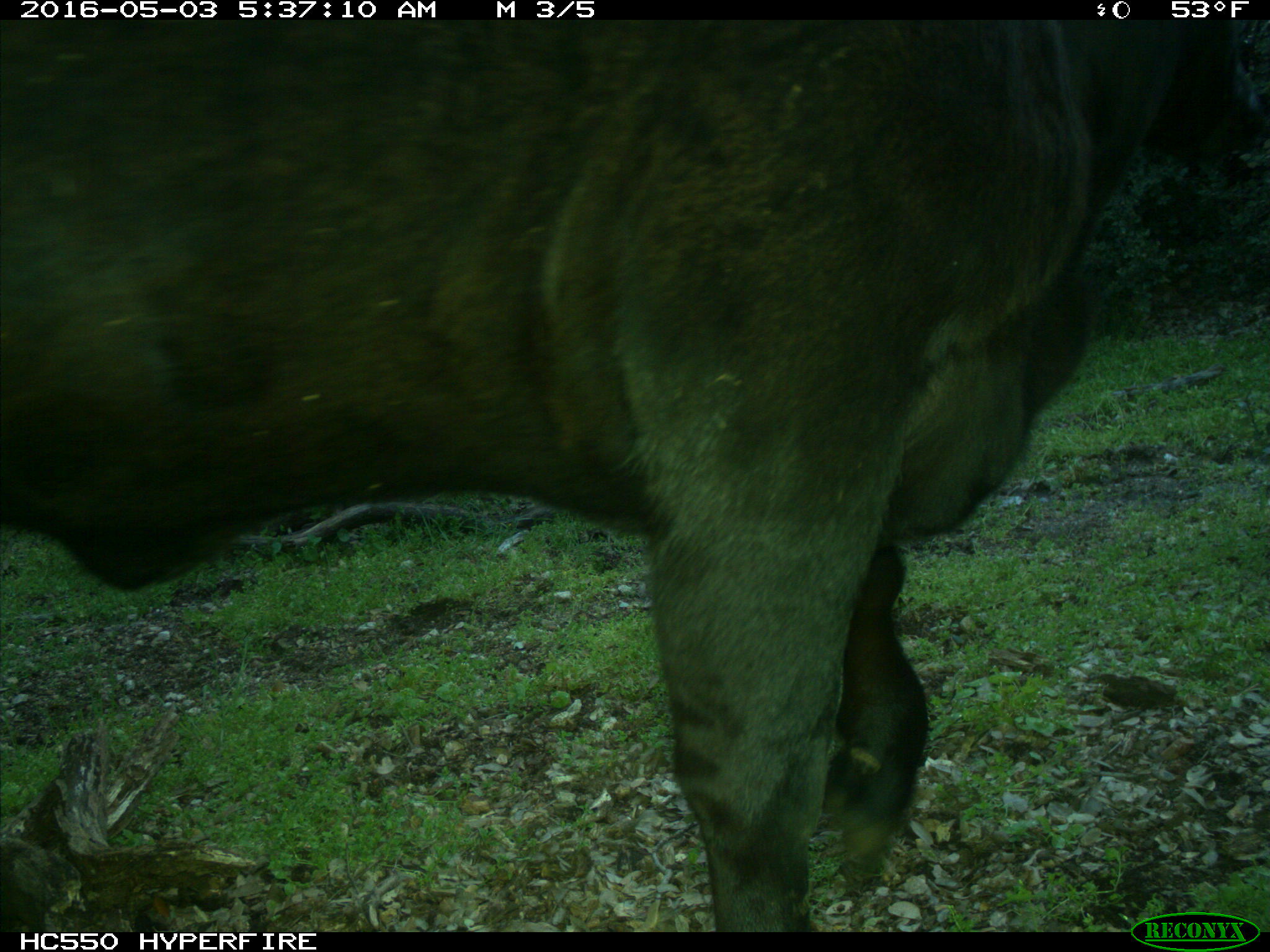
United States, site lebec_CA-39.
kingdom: Animalia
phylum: Chordata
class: Mammalia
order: Artiodactyla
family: Bovidae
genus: Bos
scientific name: Bos taurus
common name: domestic cow